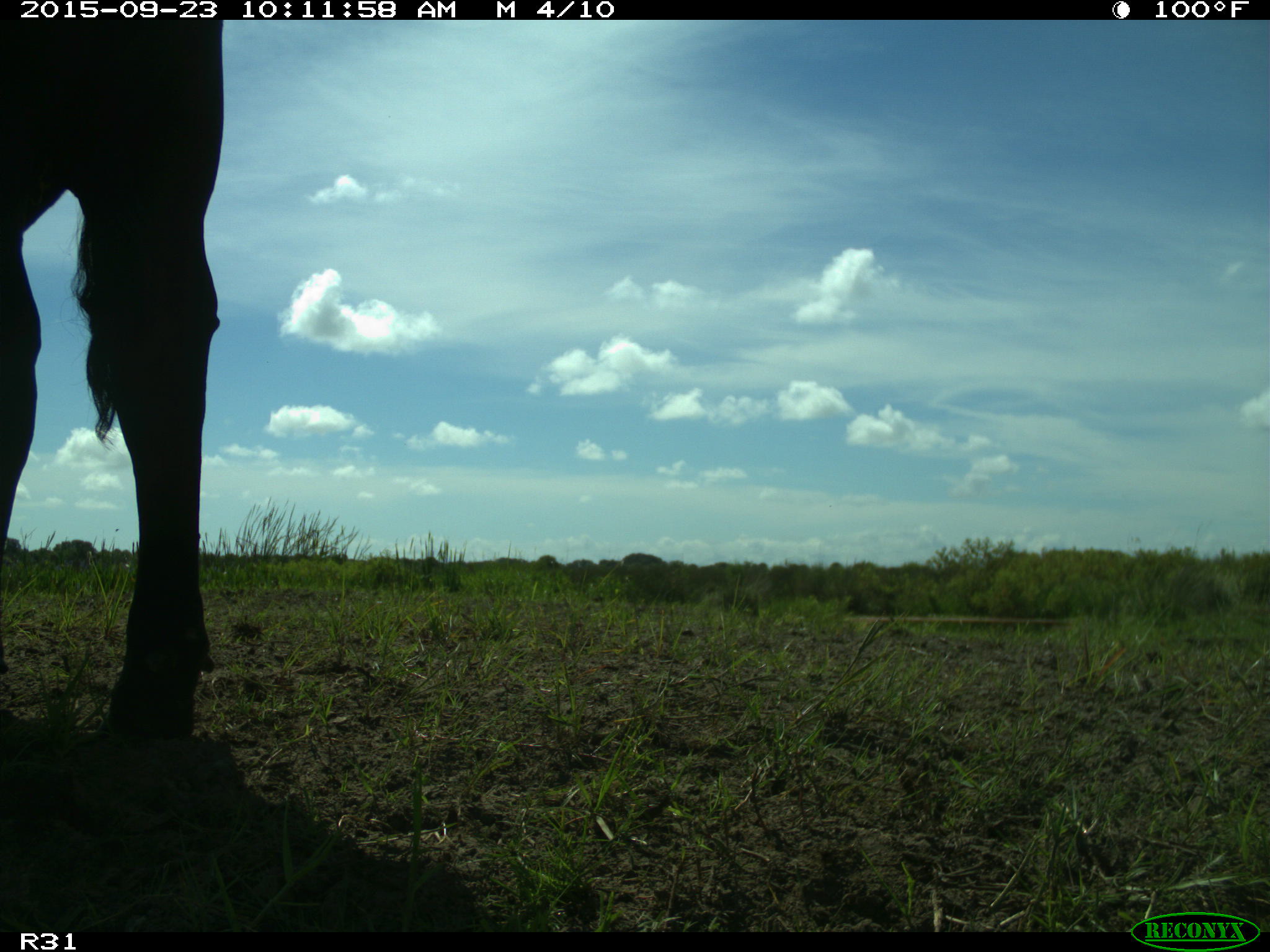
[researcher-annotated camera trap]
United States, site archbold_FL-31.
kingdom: Animalia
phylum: Chordata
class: Mammalia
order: Artiodactyla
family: Bovidae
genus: Bos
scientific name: Bos taurus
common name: domestic cow